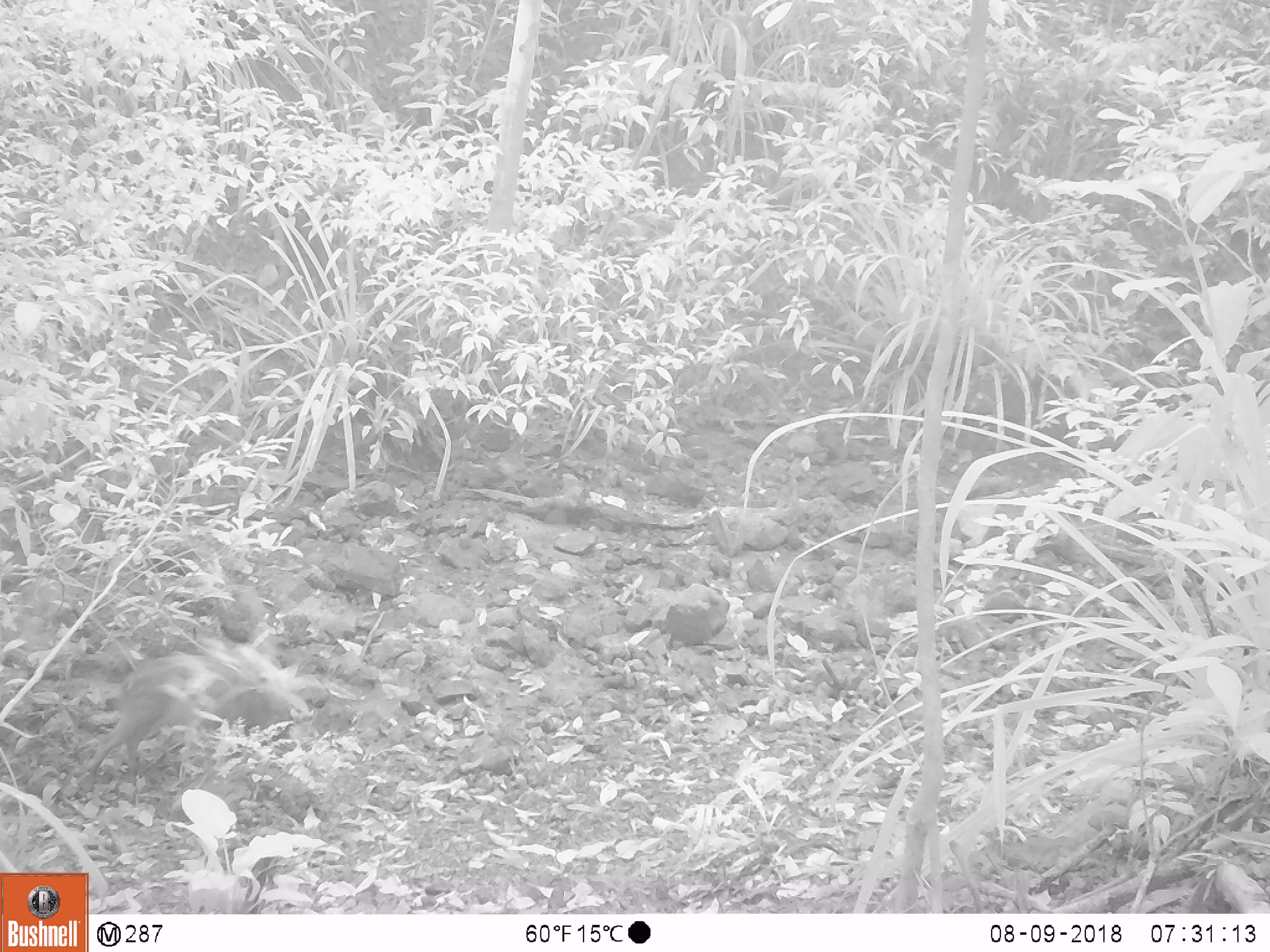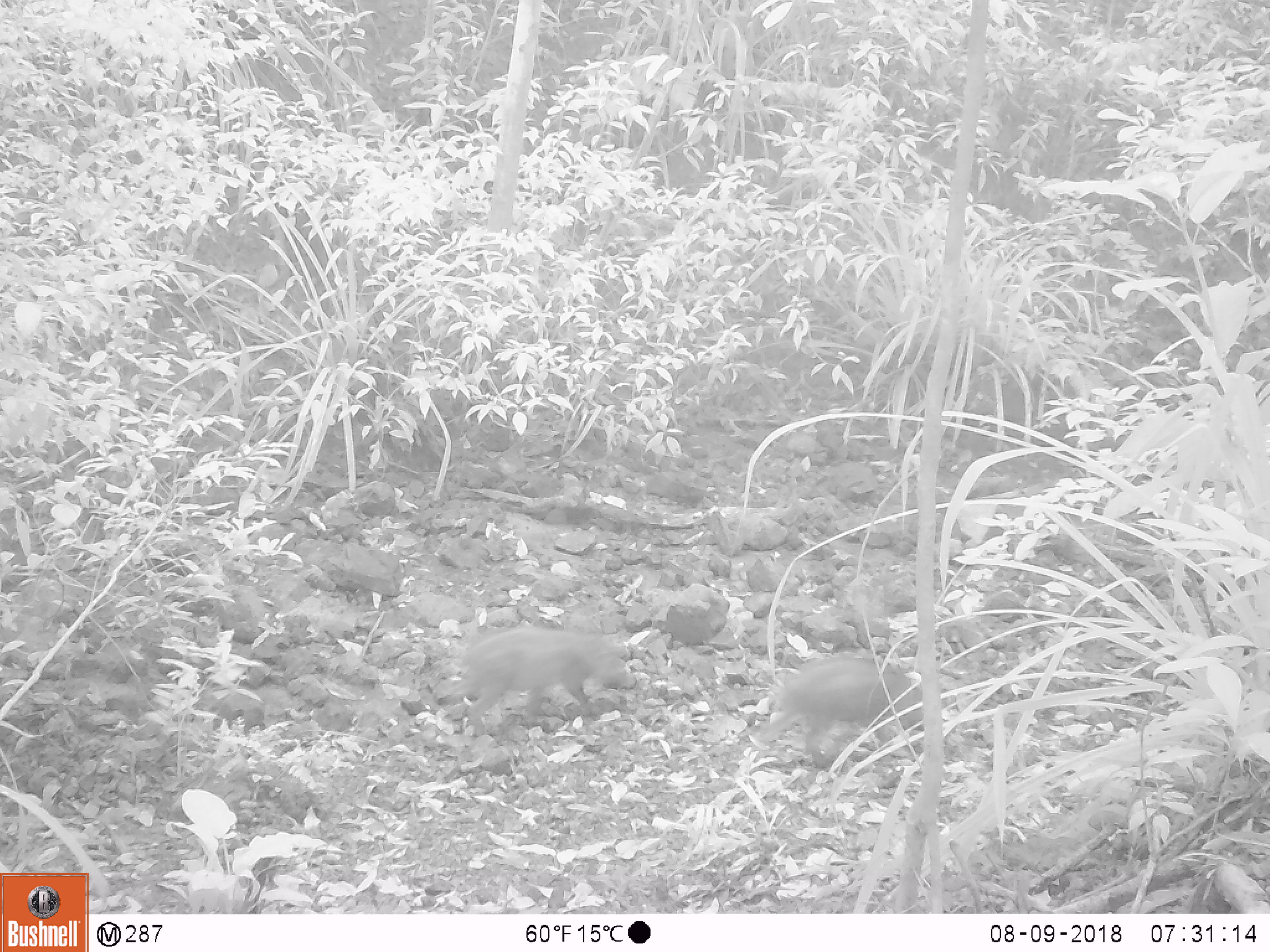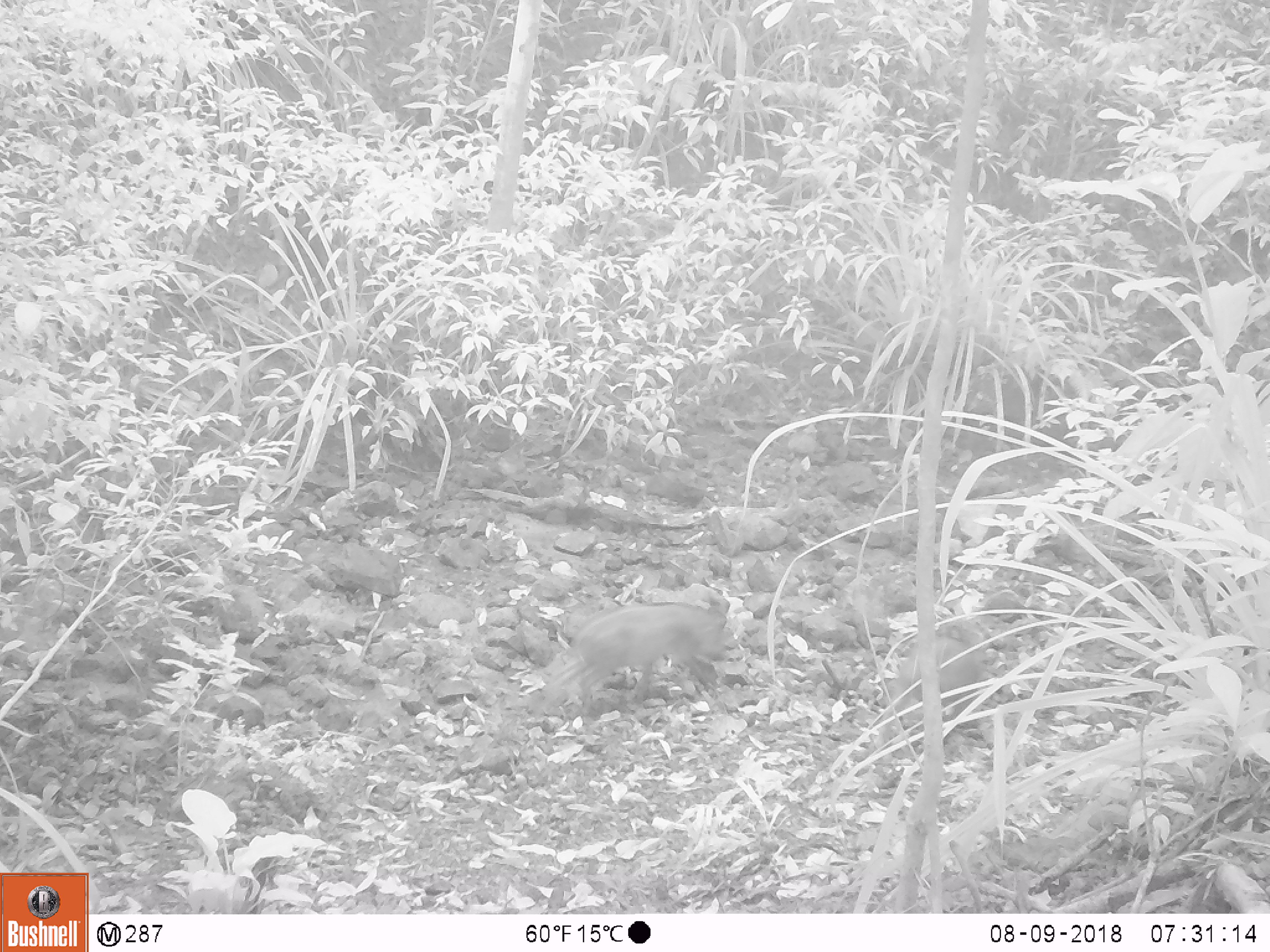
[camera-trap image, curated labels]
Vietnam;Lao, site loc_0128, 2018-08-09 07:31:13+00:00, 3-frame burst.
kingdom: Animalia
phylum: Chordata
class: Mammalia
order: Artiodactyla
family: Suidae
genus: Sus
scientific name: Sus scrofa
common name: eurasian wild pig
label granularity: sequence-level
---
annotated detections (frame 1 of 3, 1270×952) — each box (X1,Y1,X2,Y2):
eurasian wild pig: (77,650,308,792)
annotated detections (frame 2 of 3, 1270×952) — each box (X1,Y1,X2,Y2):
eurasian wild pig: (447,623,637,738); (757,657,922,770)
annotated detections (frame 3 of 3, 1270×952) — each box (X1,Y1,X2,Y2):
eurasian wild pig: (542,597,733,717); (873,618,986,752)